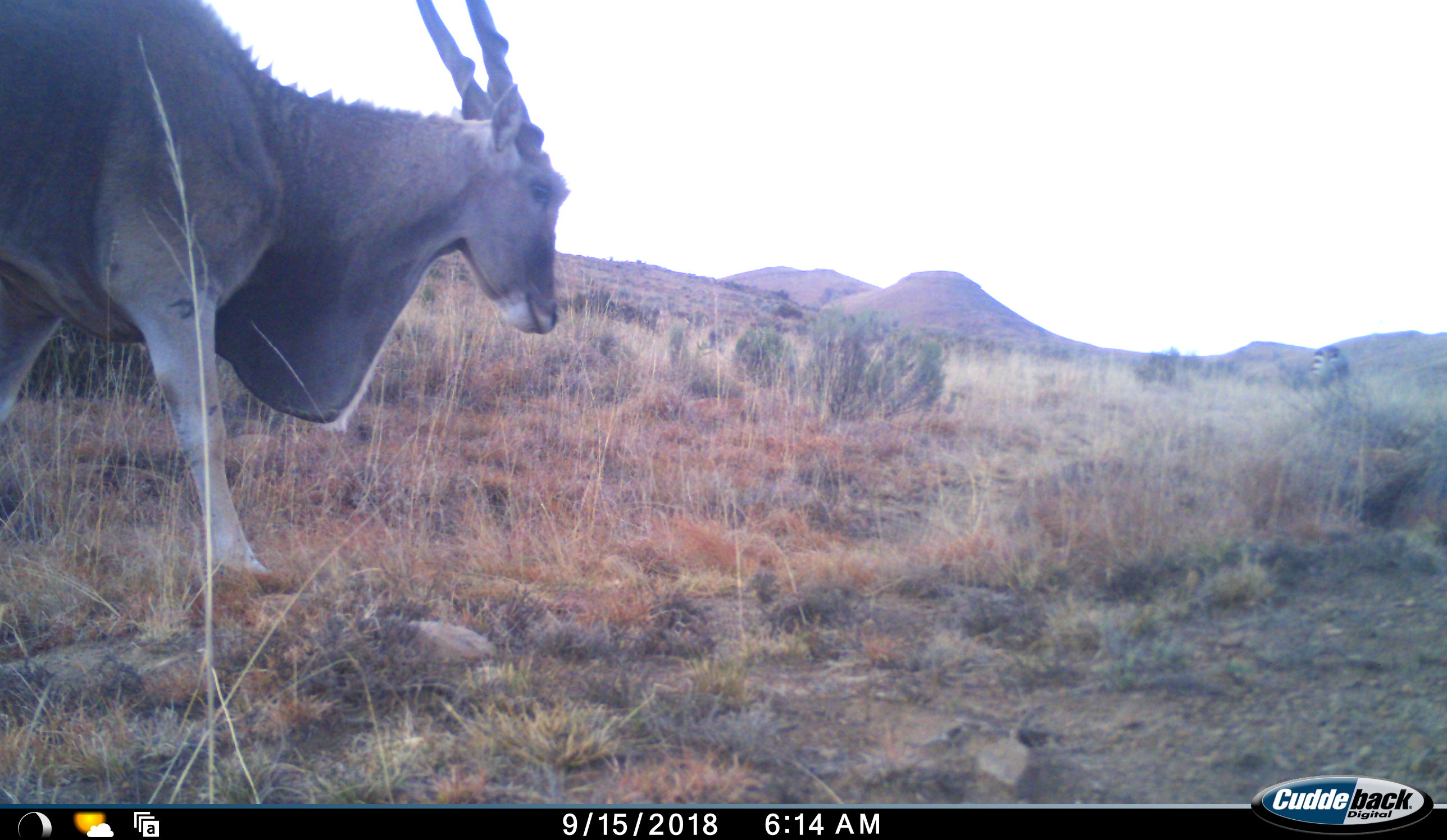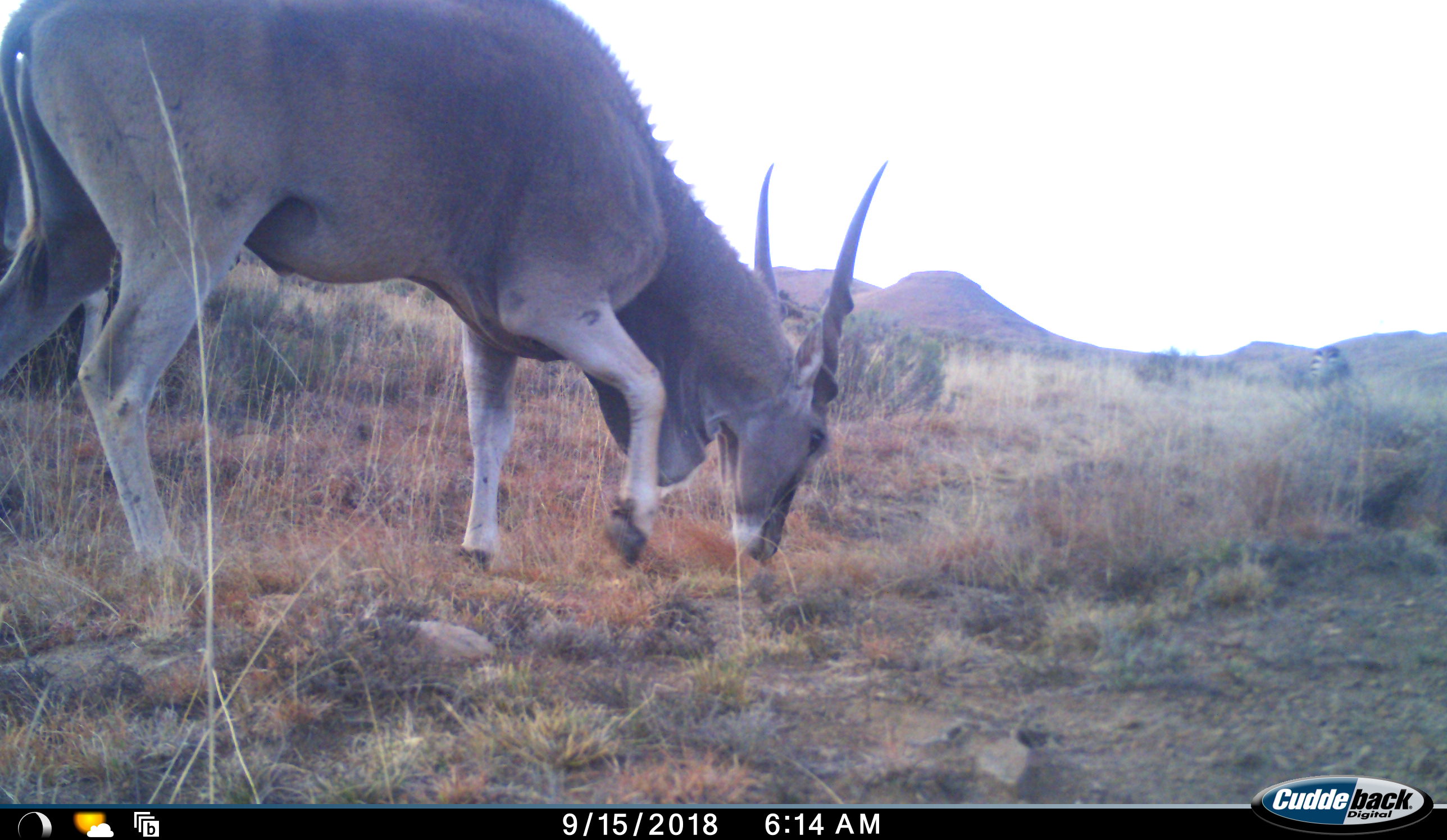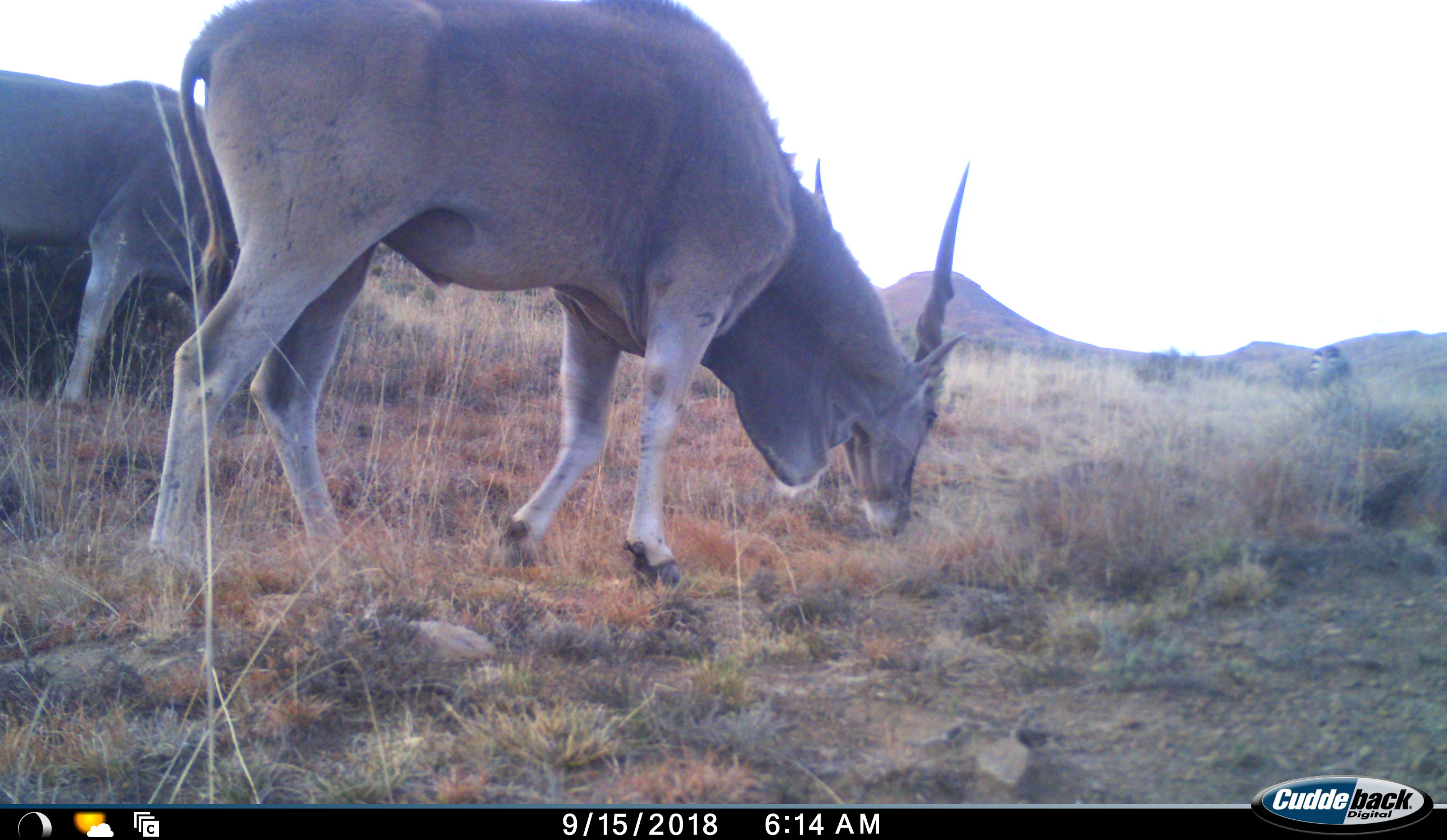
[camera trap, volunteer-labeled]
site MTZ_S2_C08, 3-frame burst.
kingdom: Animalia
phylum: Chordata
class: Mammalia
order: Artiodactyla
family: Bovidae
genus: Tragelaphus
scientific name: Tragelaphus oryx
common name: eland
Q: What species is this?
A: Eland (Tragelaphus oryx).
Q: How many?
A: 2.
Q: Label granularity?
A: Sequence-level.